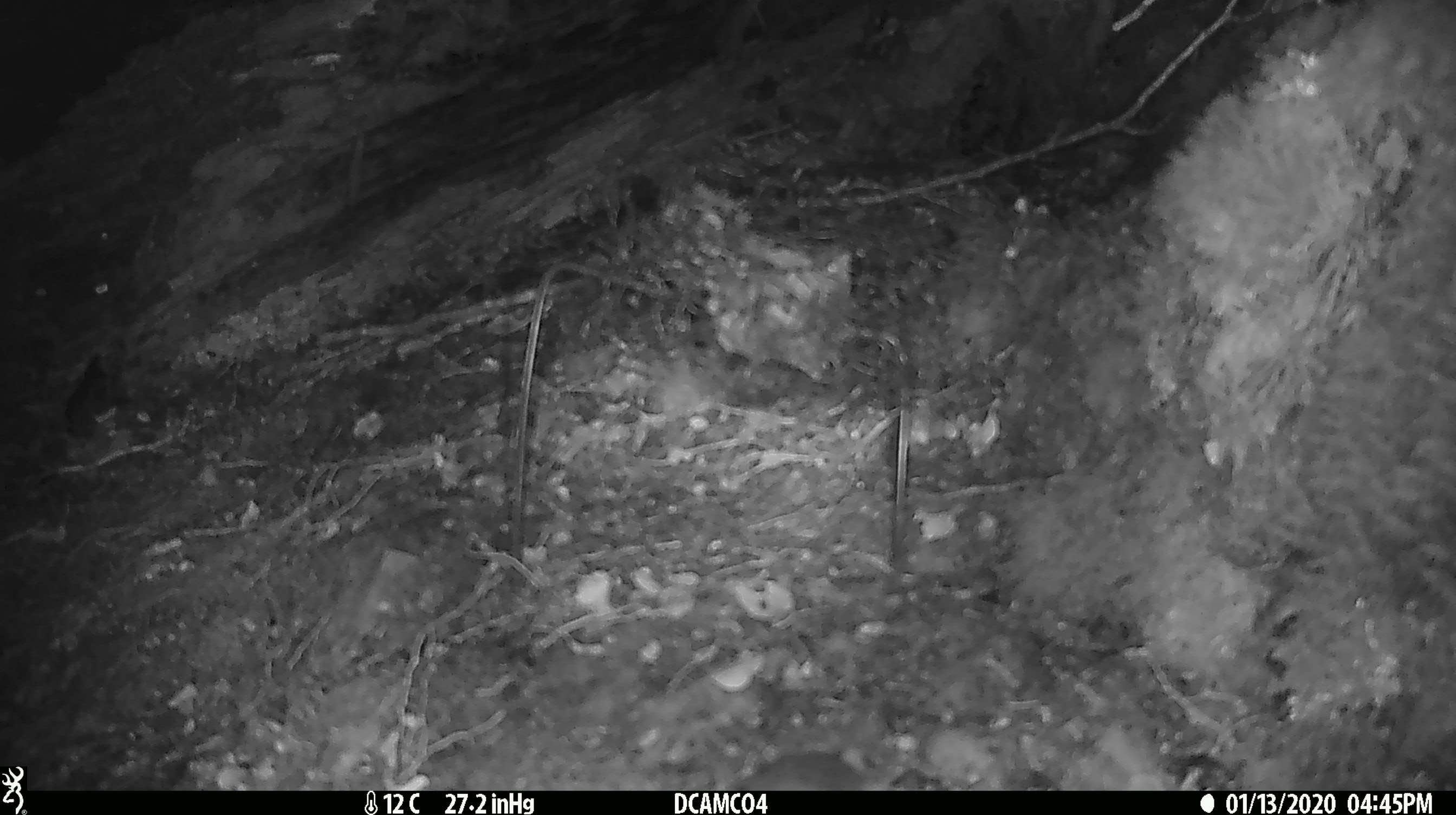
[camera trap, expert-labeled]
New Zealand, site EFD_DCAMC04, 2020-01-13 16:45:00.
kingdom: Animalia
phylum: Chordata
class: Mammalia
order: Rodentia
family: Muridae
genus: Mus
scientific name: Mus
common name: mouse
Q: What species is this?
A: Mouse (Mus).